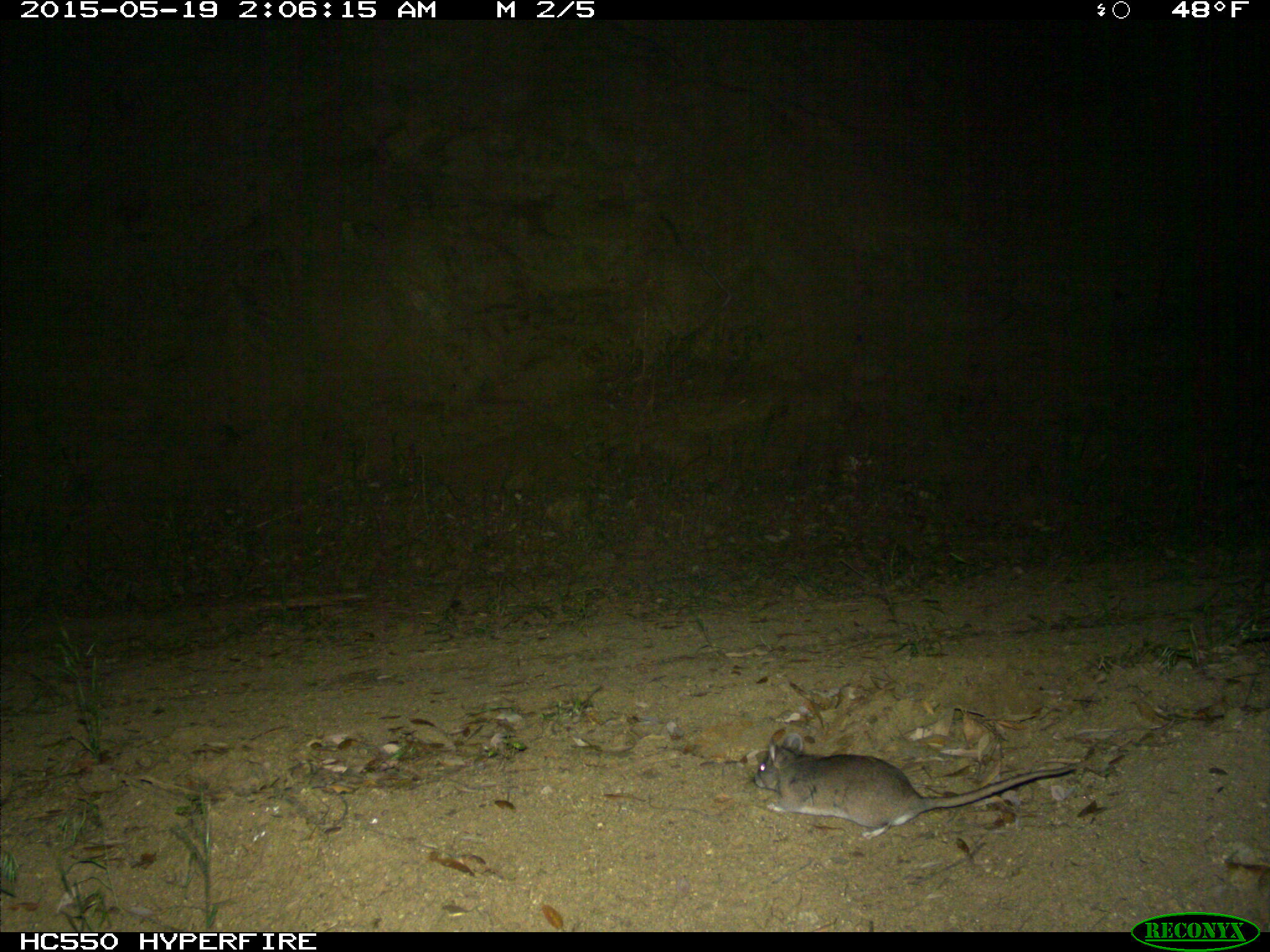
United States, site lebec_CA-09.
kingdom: Animalia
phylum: Chordata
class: Mammalia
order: Rodentia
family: Cricetidae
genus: Neotoma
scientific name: Neotoma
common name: pack rat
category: unidentified pack rat